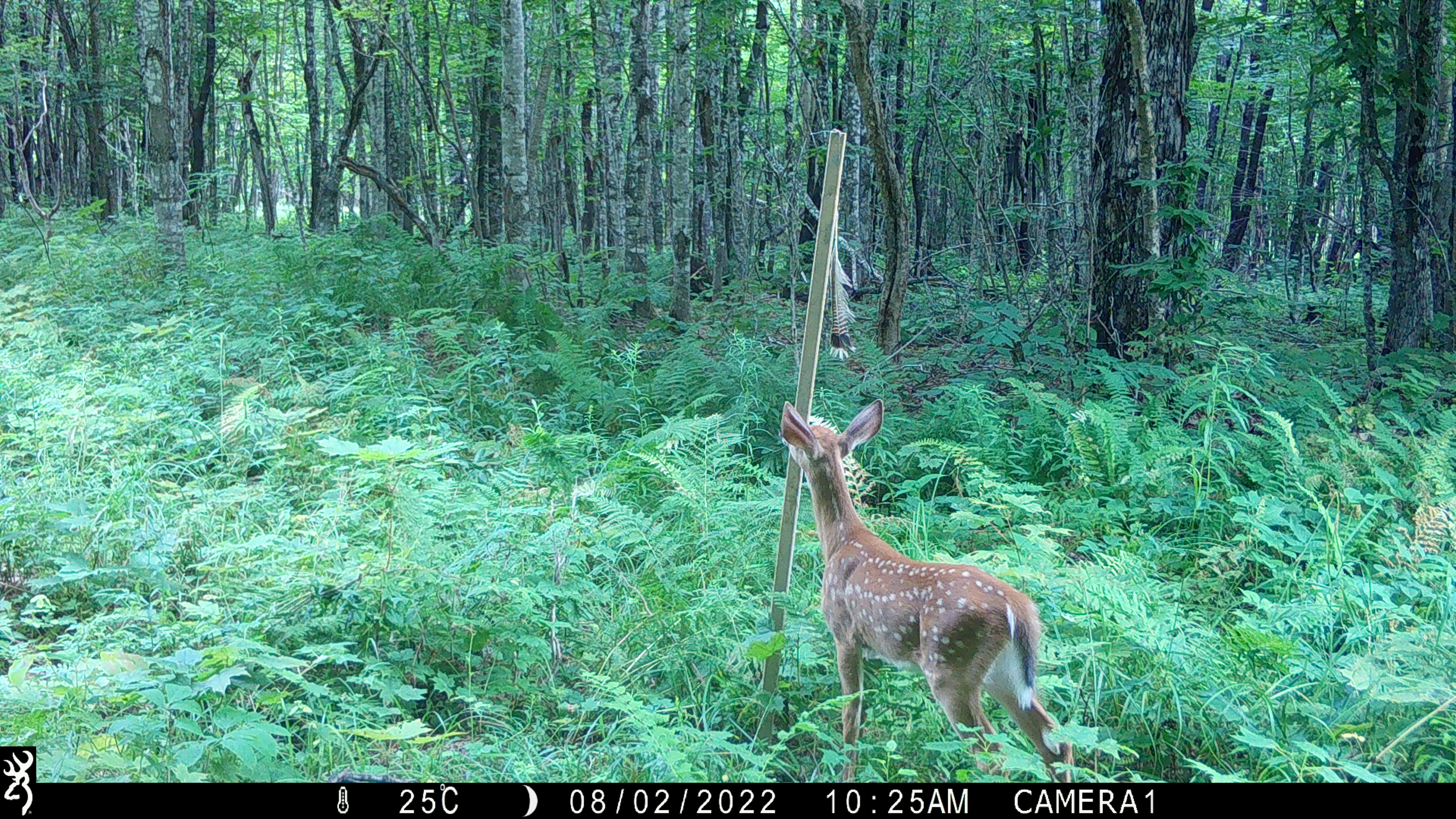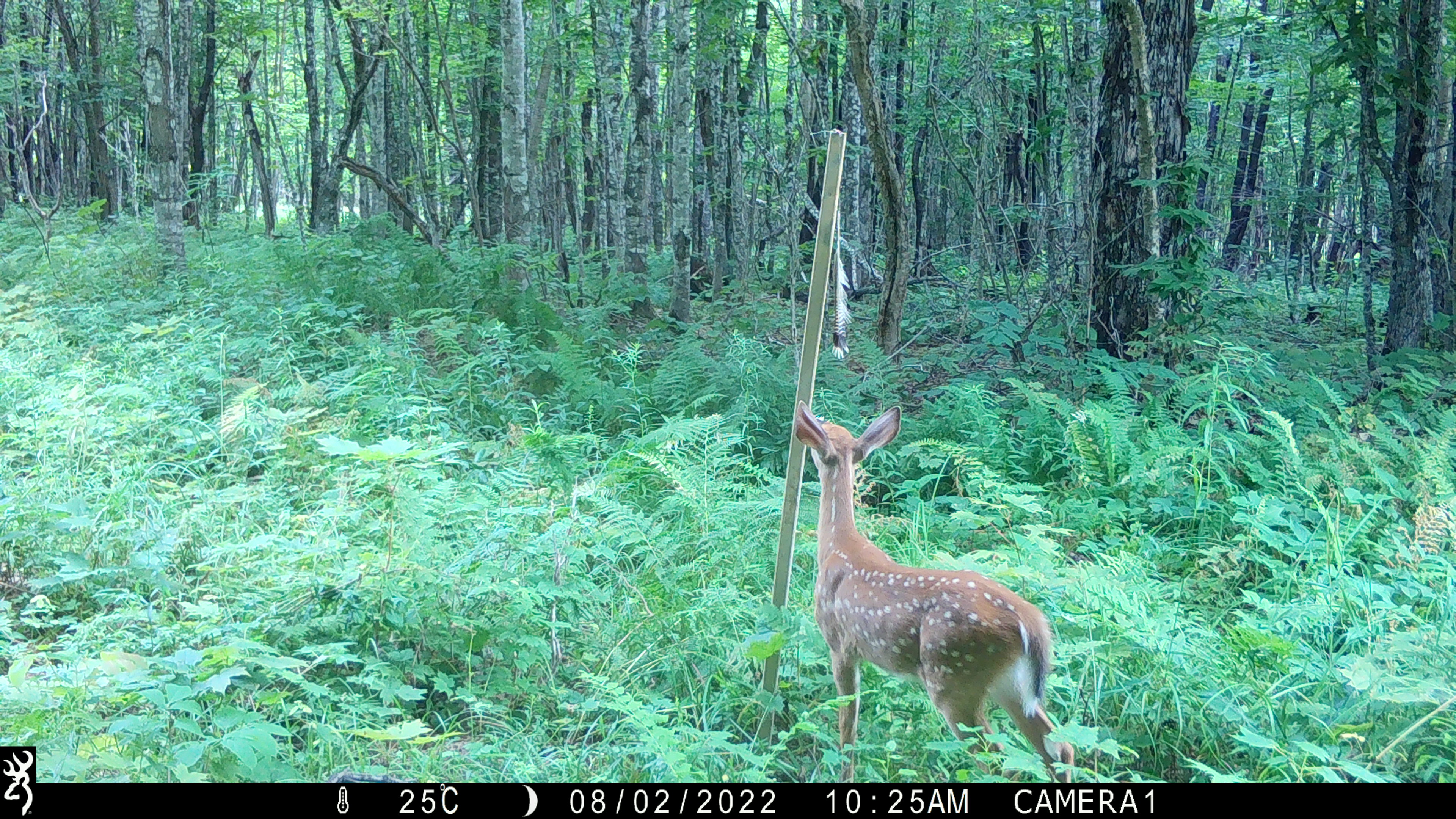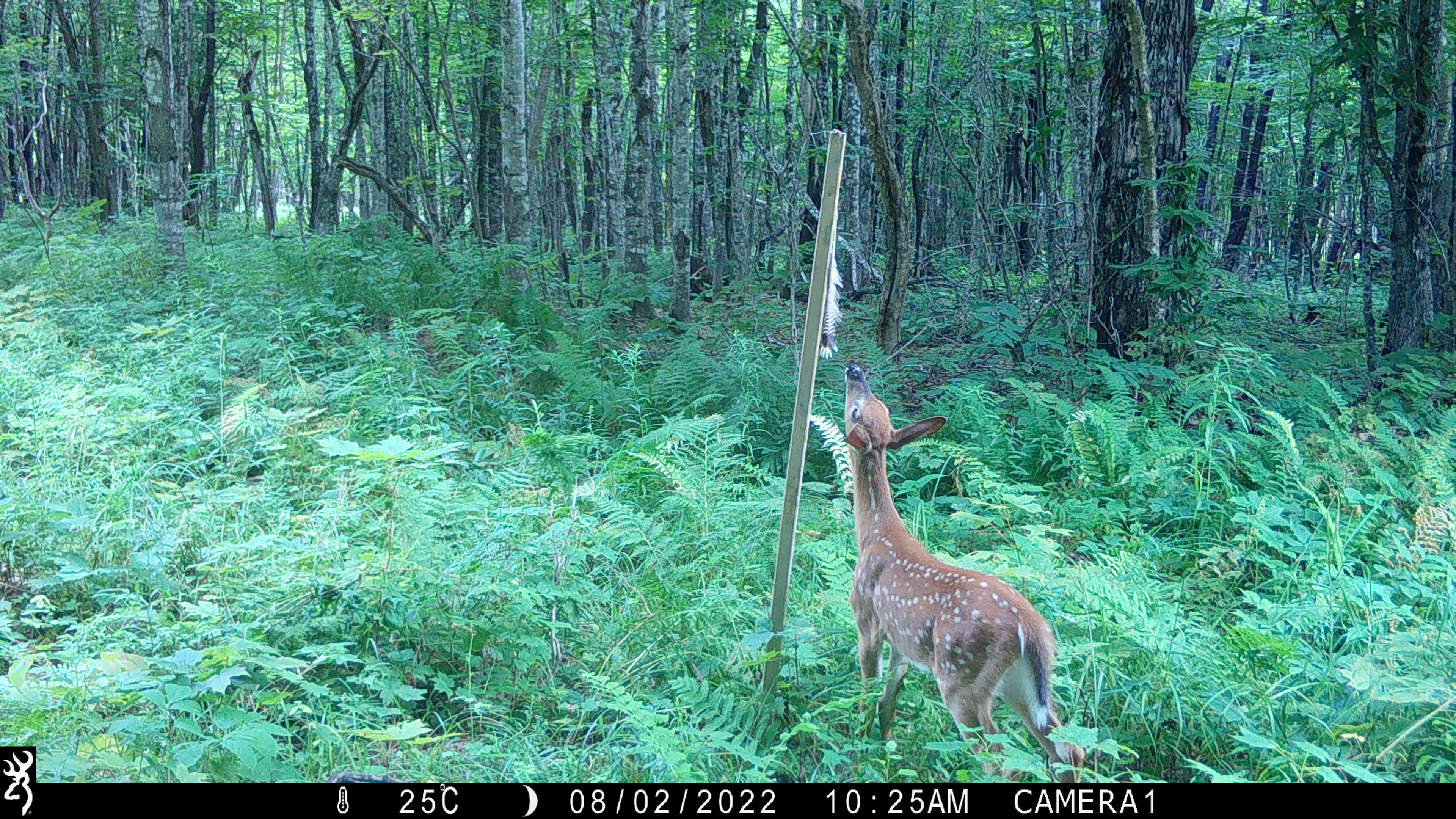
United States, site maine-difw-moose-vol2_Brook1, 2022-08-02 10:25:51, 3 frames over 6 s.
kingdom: Animalia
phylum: Chordata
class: Mammalia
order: Artiodactyla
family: Cervidae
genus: Odocoileus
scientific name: Odocoileus virginianus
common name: white-tailed deer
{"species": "white-tailed deer (Odocoileus virginianus)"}